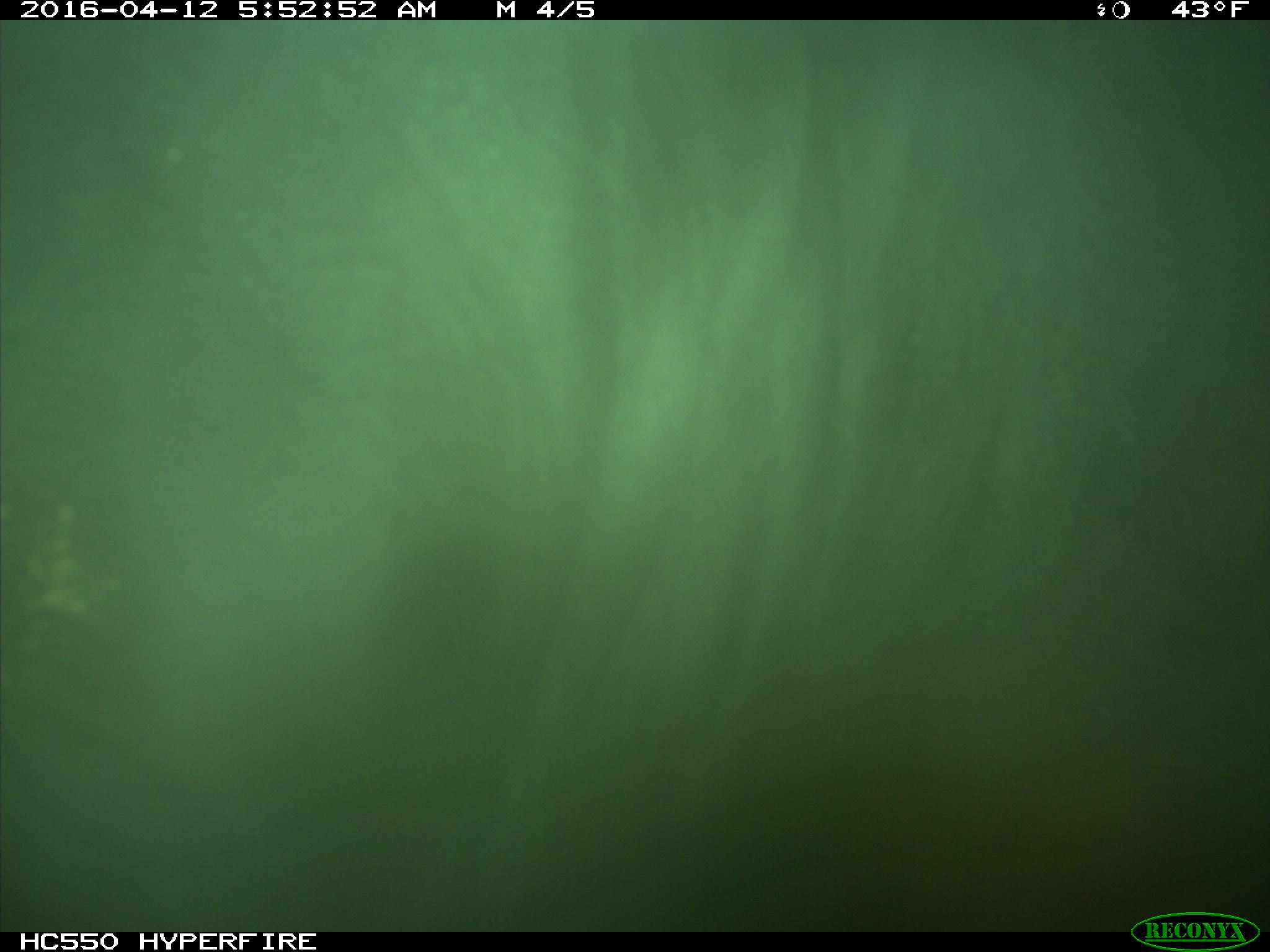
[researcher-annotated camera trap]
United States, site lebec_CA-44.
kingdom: Animalia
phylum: Chordata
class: Mammalia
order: Artiodactyla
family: Bovidae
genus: Bos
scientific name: Bos taurus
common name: domestic cow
Bos taurus (domestic cow).